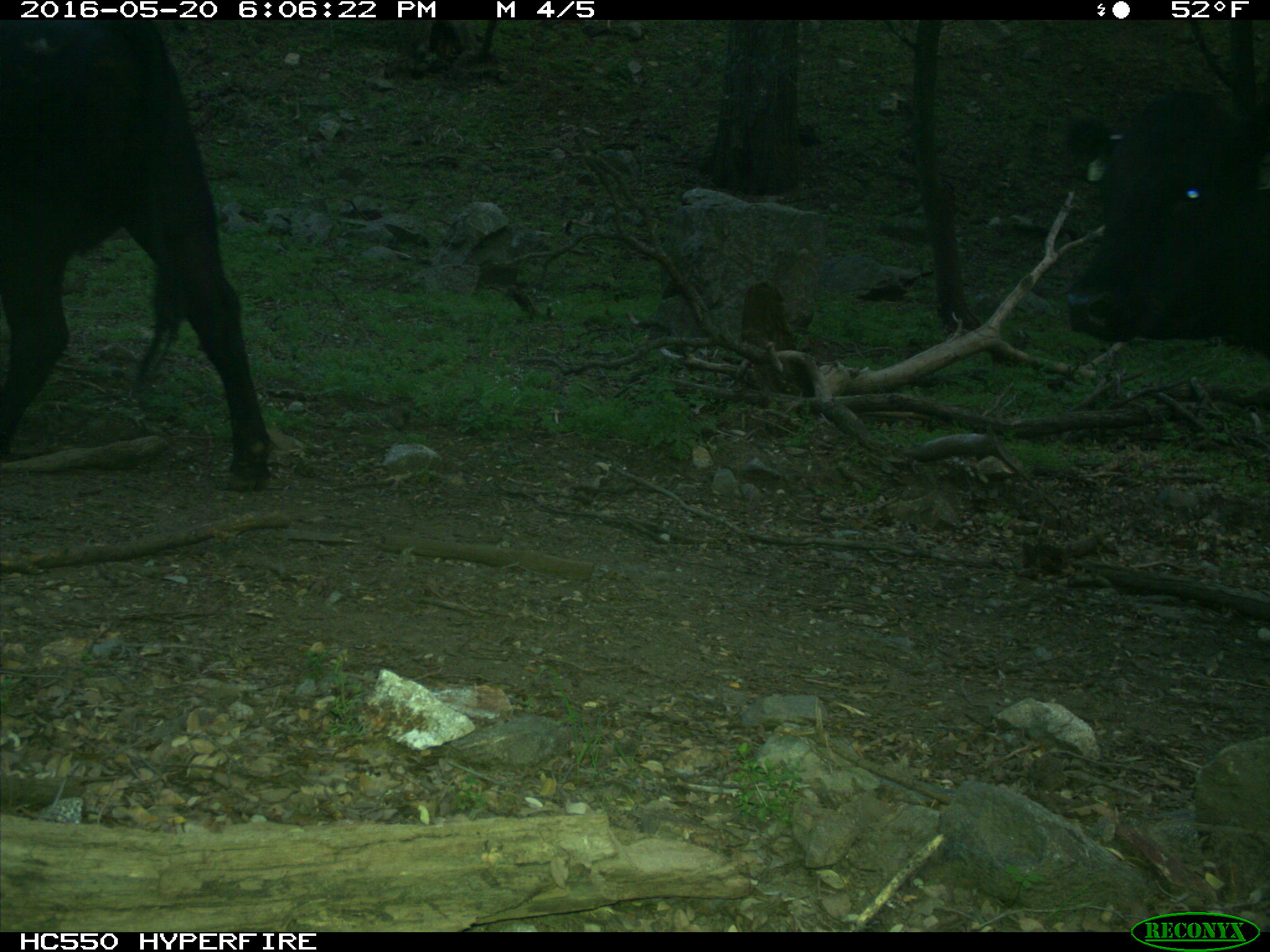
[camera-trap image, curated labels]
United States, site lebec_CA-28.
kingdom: Animalia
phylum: Chordata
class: Mammalia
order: Artiodactyla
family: Bovidae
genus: Bos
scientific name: Bos taurus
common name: domestic cow